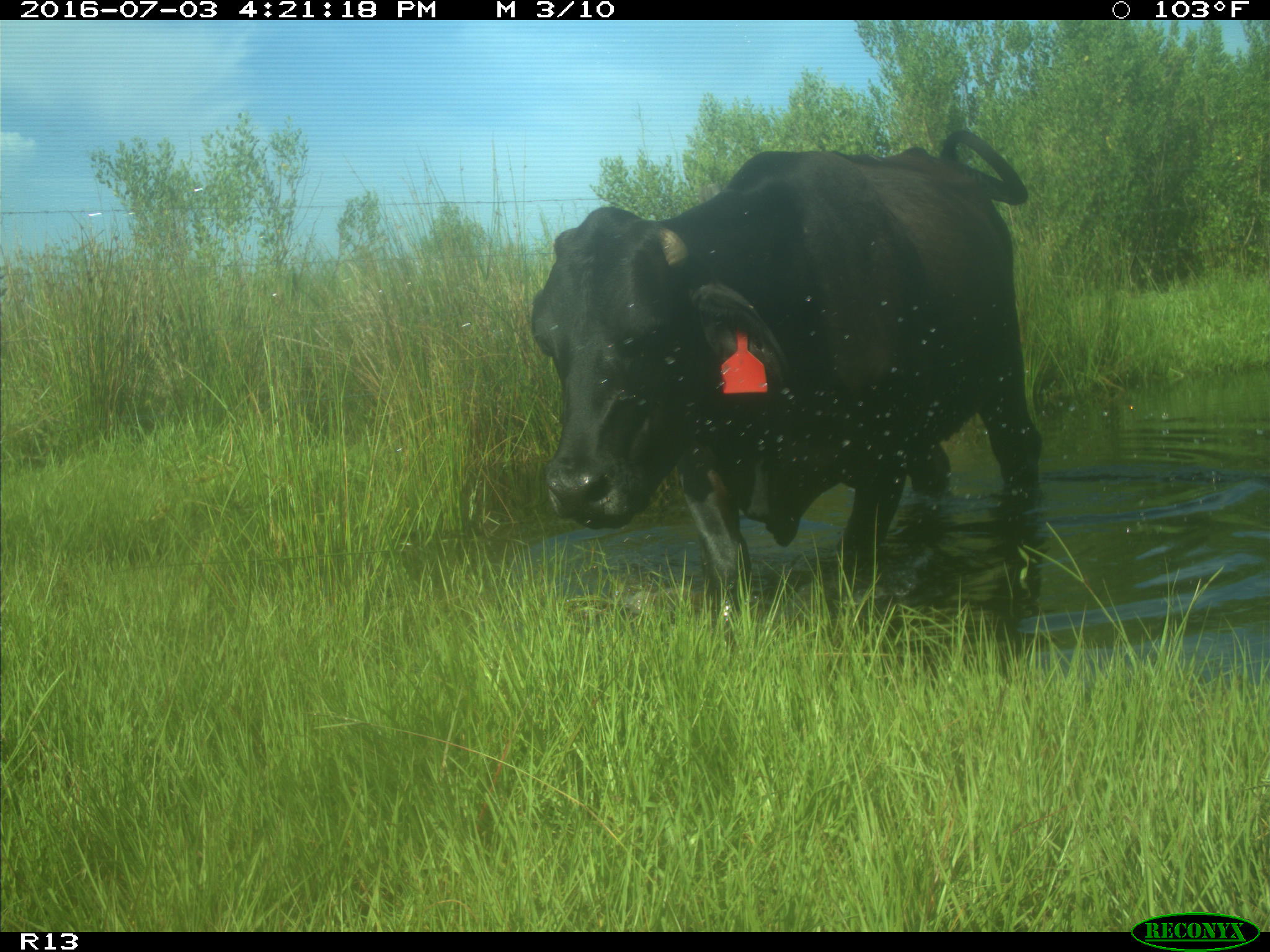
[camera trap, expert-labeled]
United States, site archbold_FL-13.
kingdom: Animalia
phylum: Chordata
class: Mammalia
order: Artiodactyla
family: Bovidae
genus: Bos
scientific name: Bos taurus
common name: domestic cow